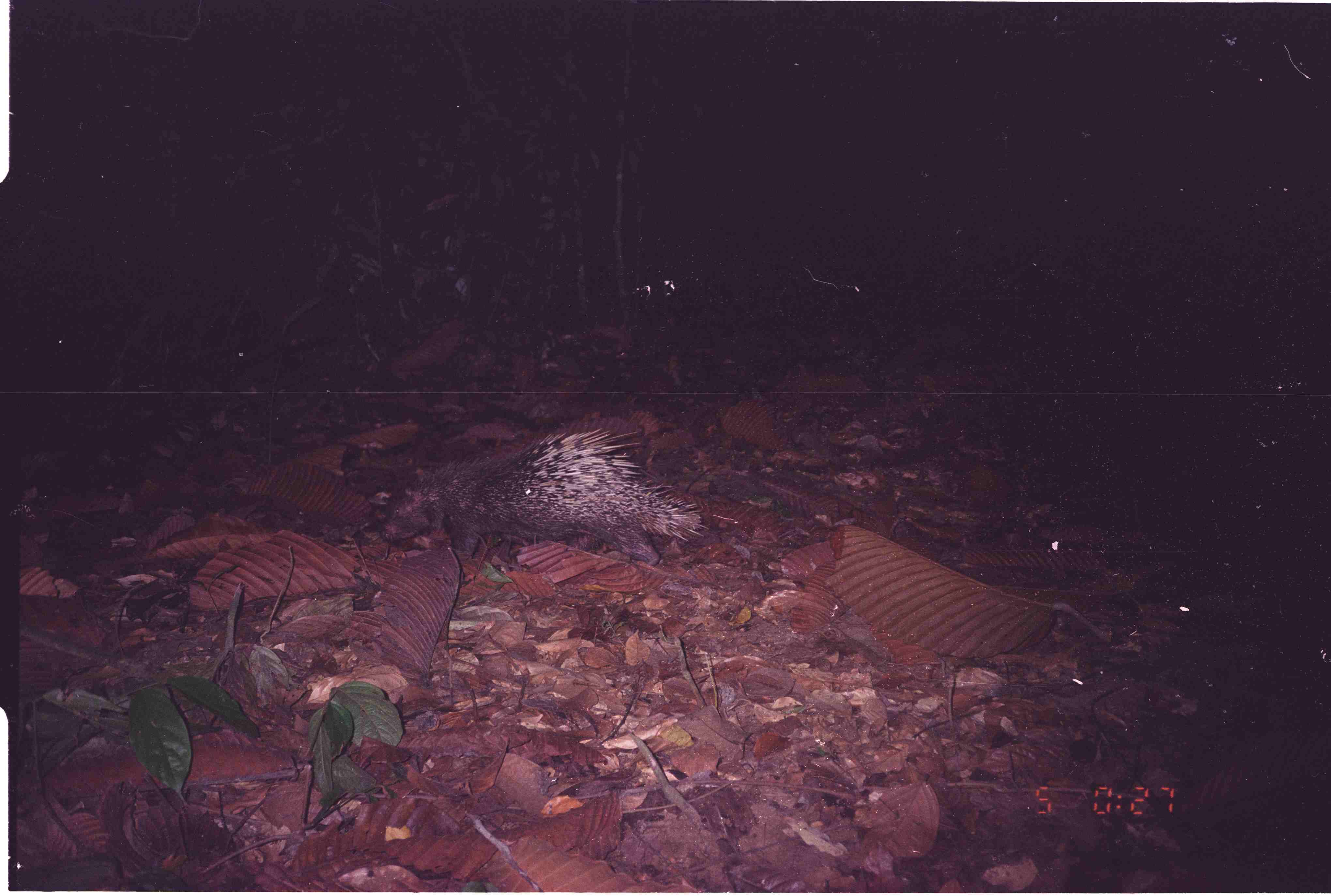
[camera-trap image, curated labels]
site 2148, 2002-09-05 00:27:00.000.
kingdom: Animalia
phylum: Chordata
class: Mammalia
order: Rodentia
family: Hystricidae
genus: Hystrix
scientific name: Hystrix brachyura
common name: east asian porcupine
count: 1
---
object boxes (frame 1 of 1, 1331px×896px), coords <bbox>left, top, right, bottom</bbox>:
hystrix brachyura: <bbox>377, 427, 710, 566</bbox>